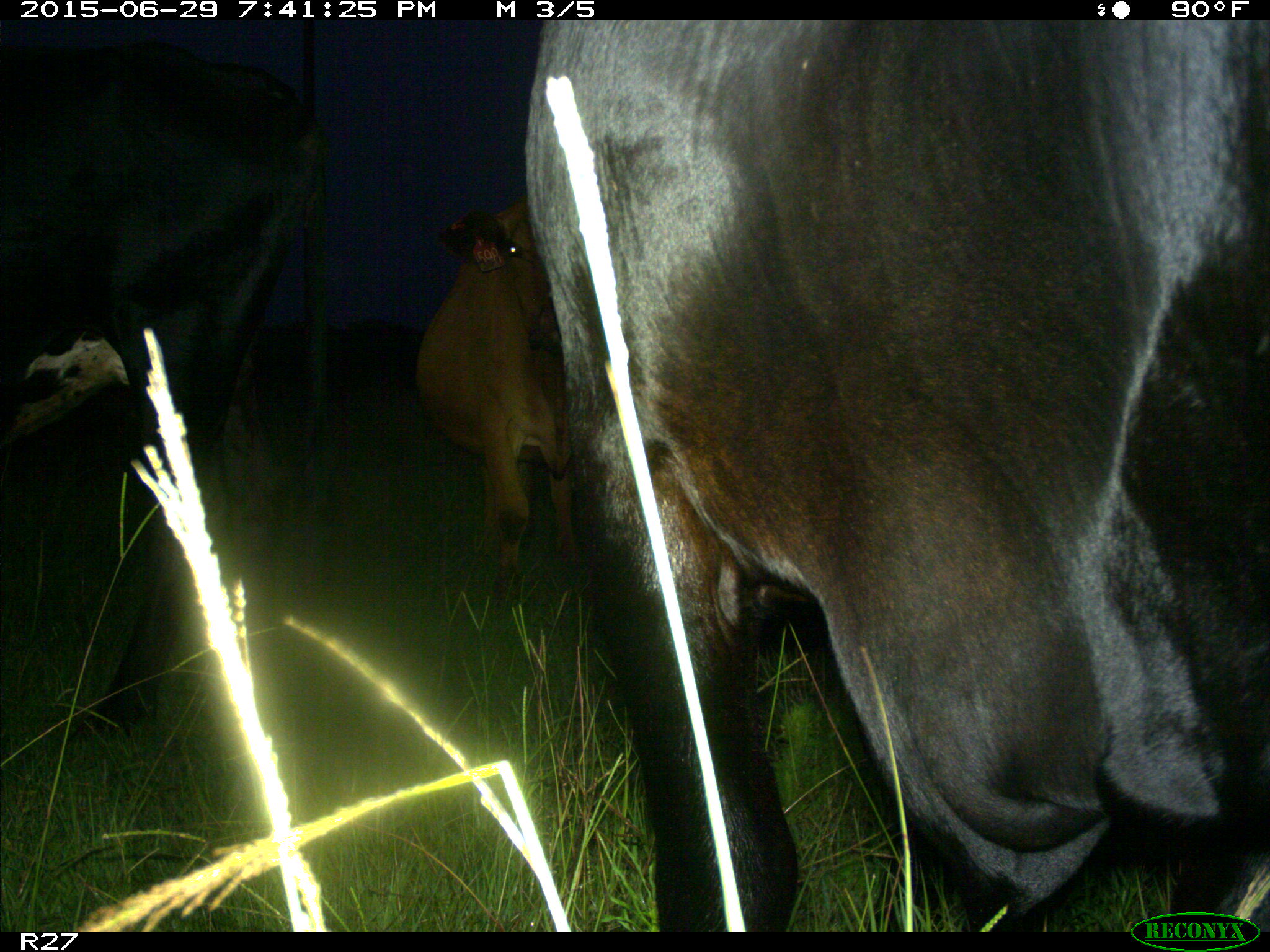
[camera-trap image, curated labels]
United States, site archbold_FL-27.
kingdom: Animalia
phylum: Chordata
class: Mammalia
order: Artiodactyla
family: Bovidae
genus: Bos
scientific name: Bos taurus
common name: domestic cow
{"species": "Bos taurus (domestic cow)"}